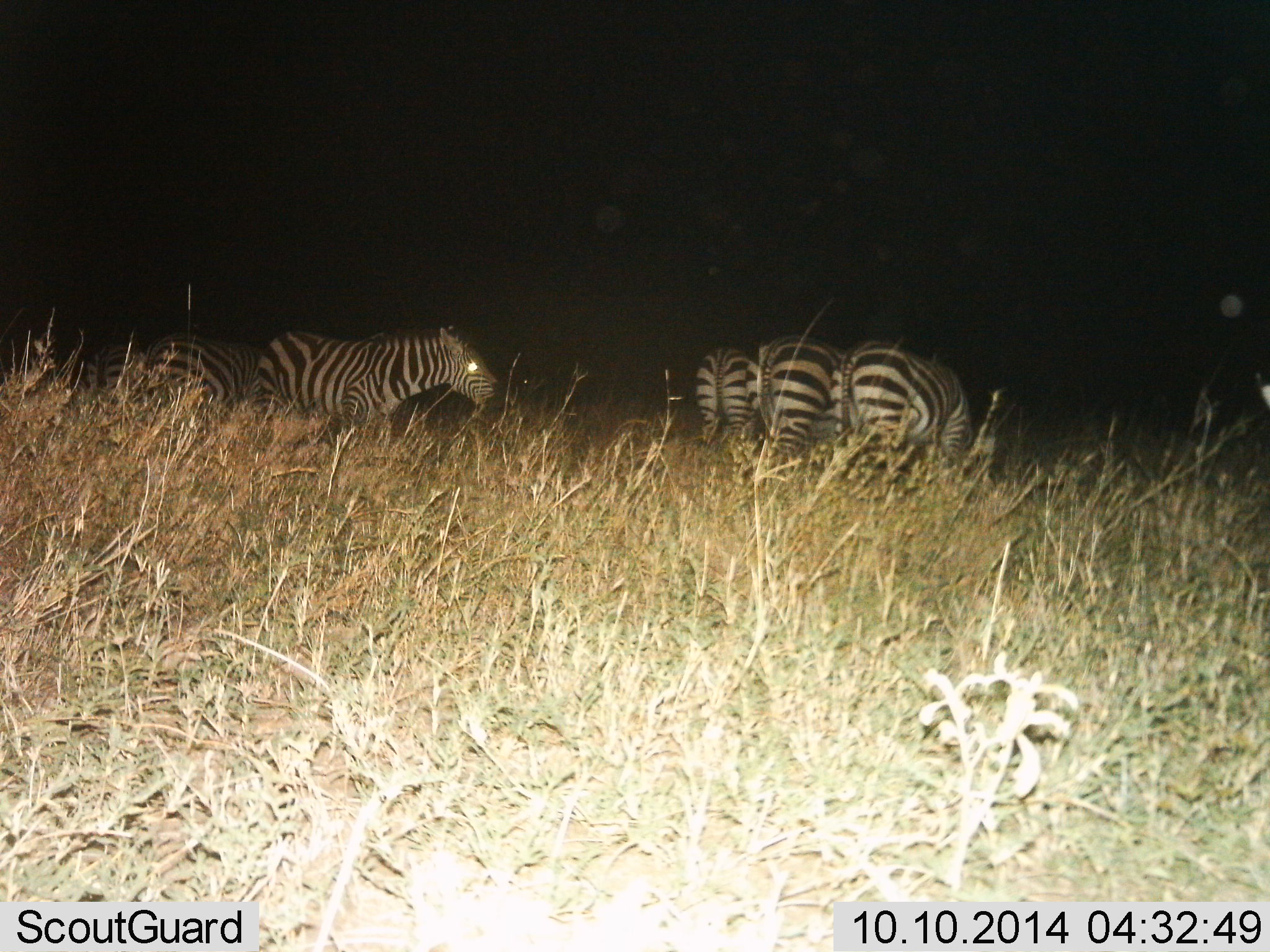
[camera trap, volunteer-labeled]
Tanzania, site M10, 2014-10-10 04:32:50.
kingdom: Animalia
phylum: Chordata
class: Mammalia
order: Perissodactyla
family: Equidae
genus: Equus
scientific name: Equus quagga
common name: plains zebra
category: zebra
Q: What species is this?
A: Zebra (plains zebra) (Equus quagga).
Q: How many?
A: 6.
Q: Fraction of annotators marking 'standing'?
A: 60%.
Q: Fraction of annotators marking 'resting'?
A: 0%.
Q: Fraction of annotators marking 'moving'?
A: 50%.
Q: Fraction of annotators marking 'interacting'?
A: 0%.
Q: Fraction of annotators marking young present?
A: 0%.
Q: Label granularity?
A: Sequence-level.